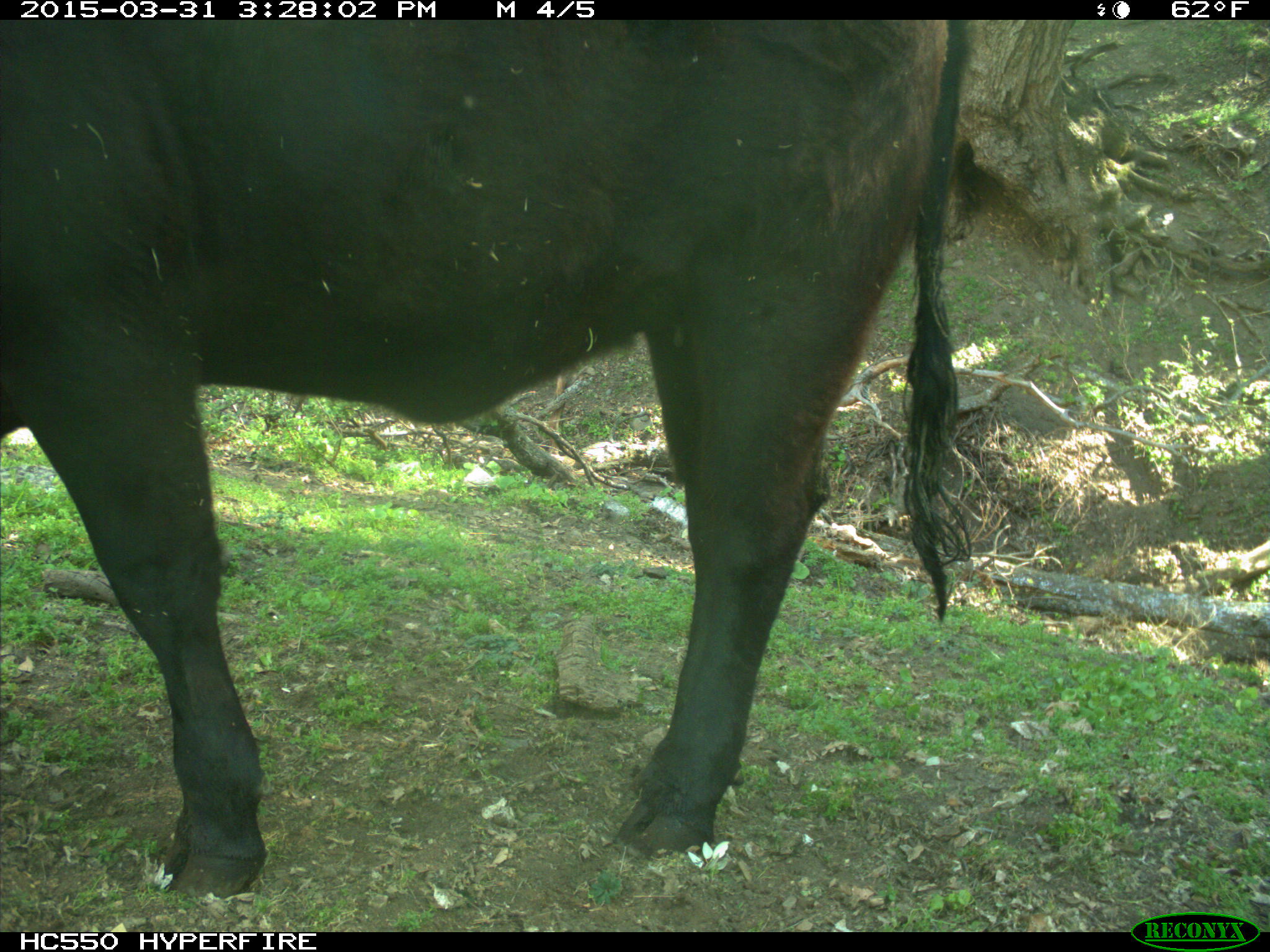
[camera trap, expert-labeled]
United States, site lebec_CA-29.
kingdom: Animalia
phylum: Chordata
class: Mammalia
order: Artiodactyla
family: Bovidae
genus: Bos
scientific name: Bos taurus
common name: domestic cow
Bos taurus (domestic cow).